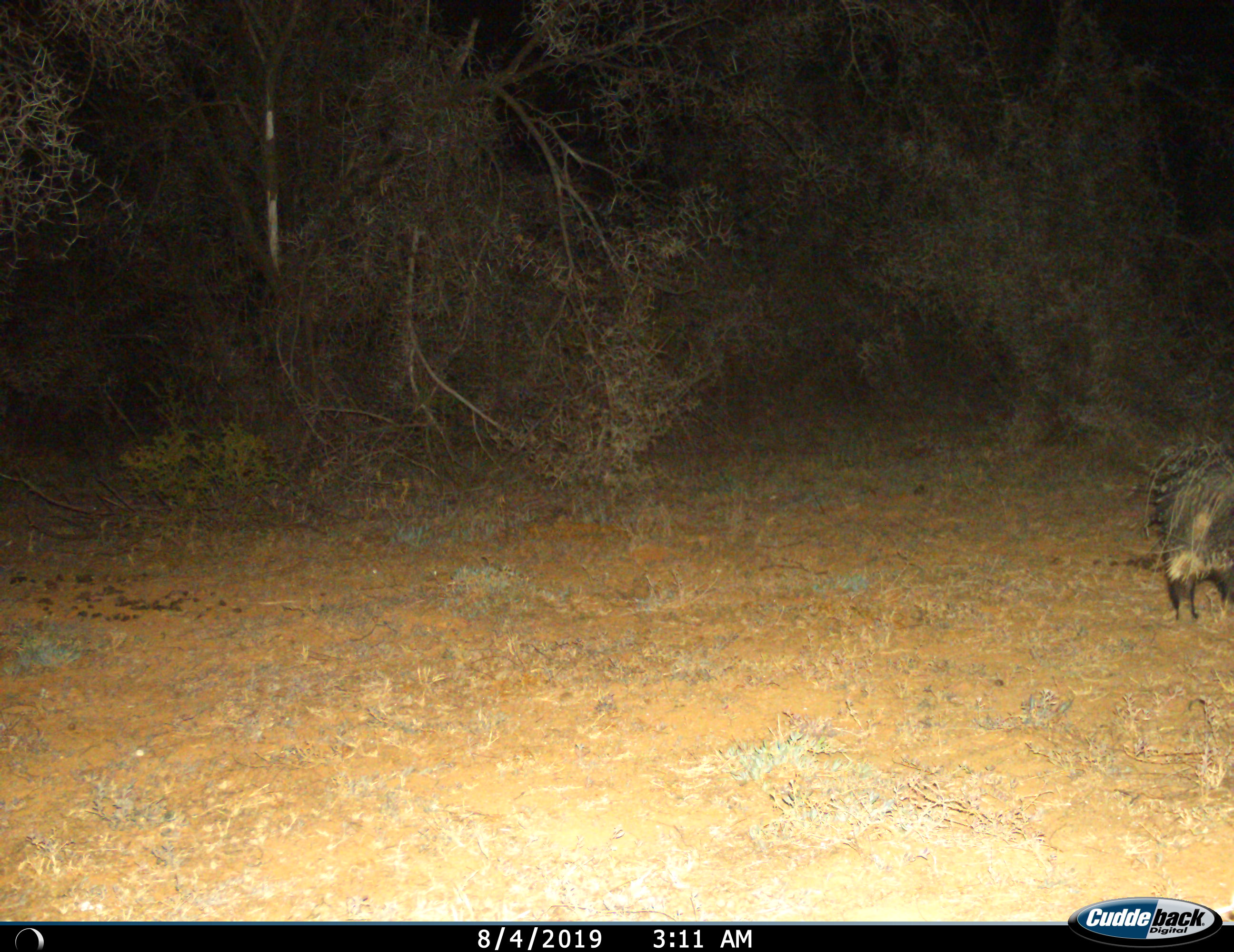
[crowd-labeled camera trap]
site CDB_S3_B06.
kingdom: Animalia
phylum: Chordata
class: Mammalia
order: Rodentia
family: Hystricidae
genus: Hystrix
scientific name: Hystrix cristata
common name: crested porcupine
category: porcupine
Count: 1.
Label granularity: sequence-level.